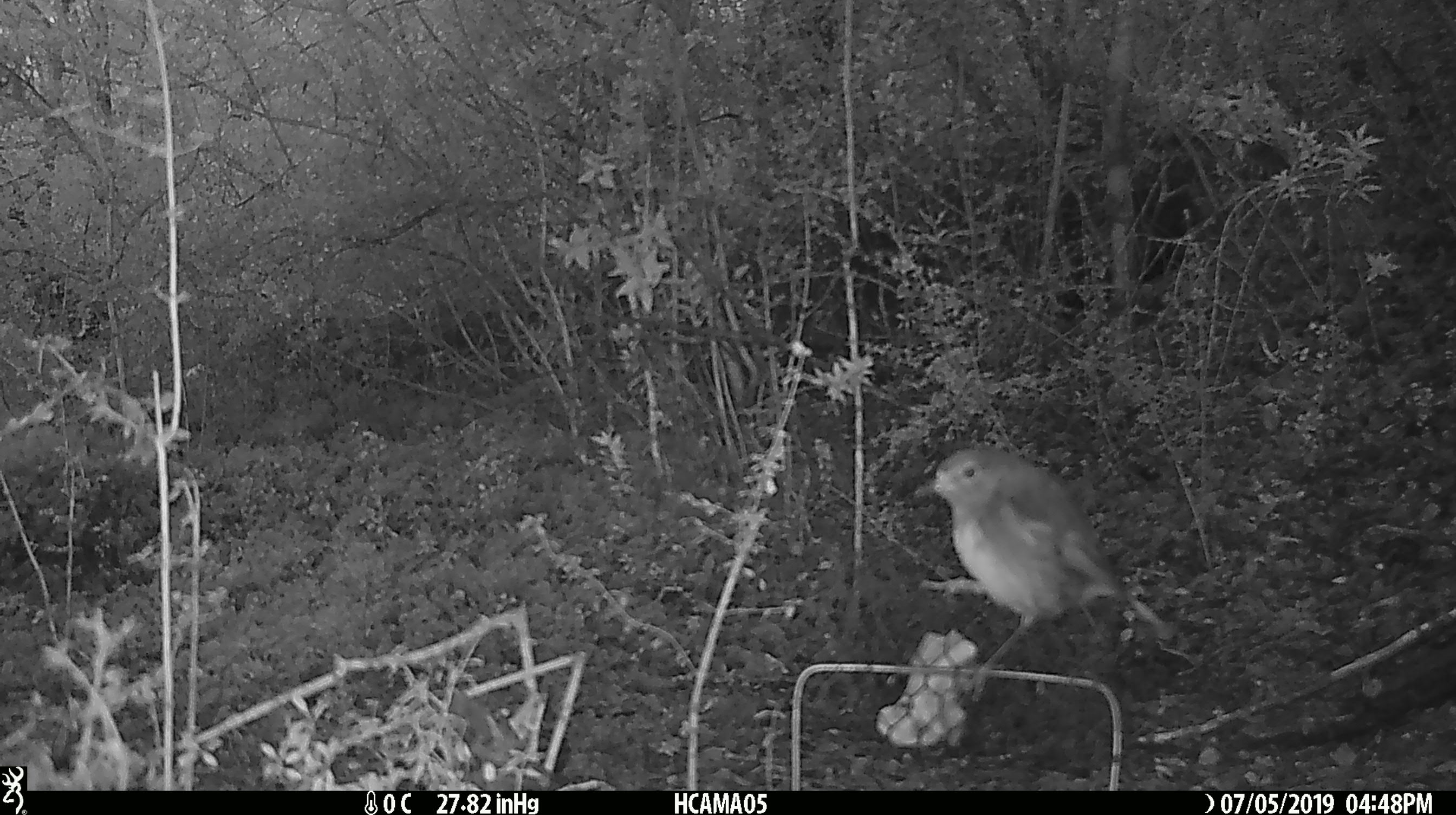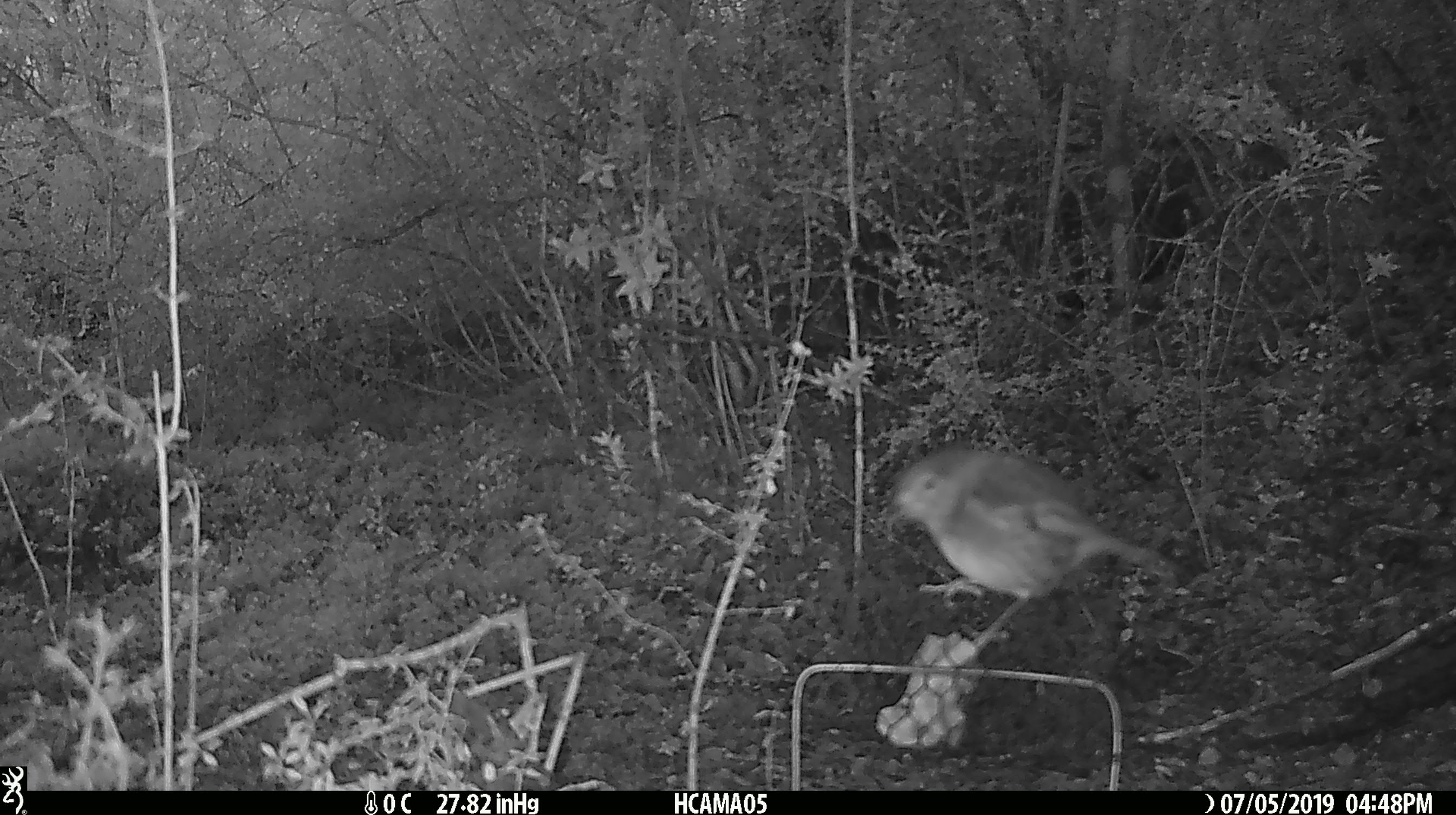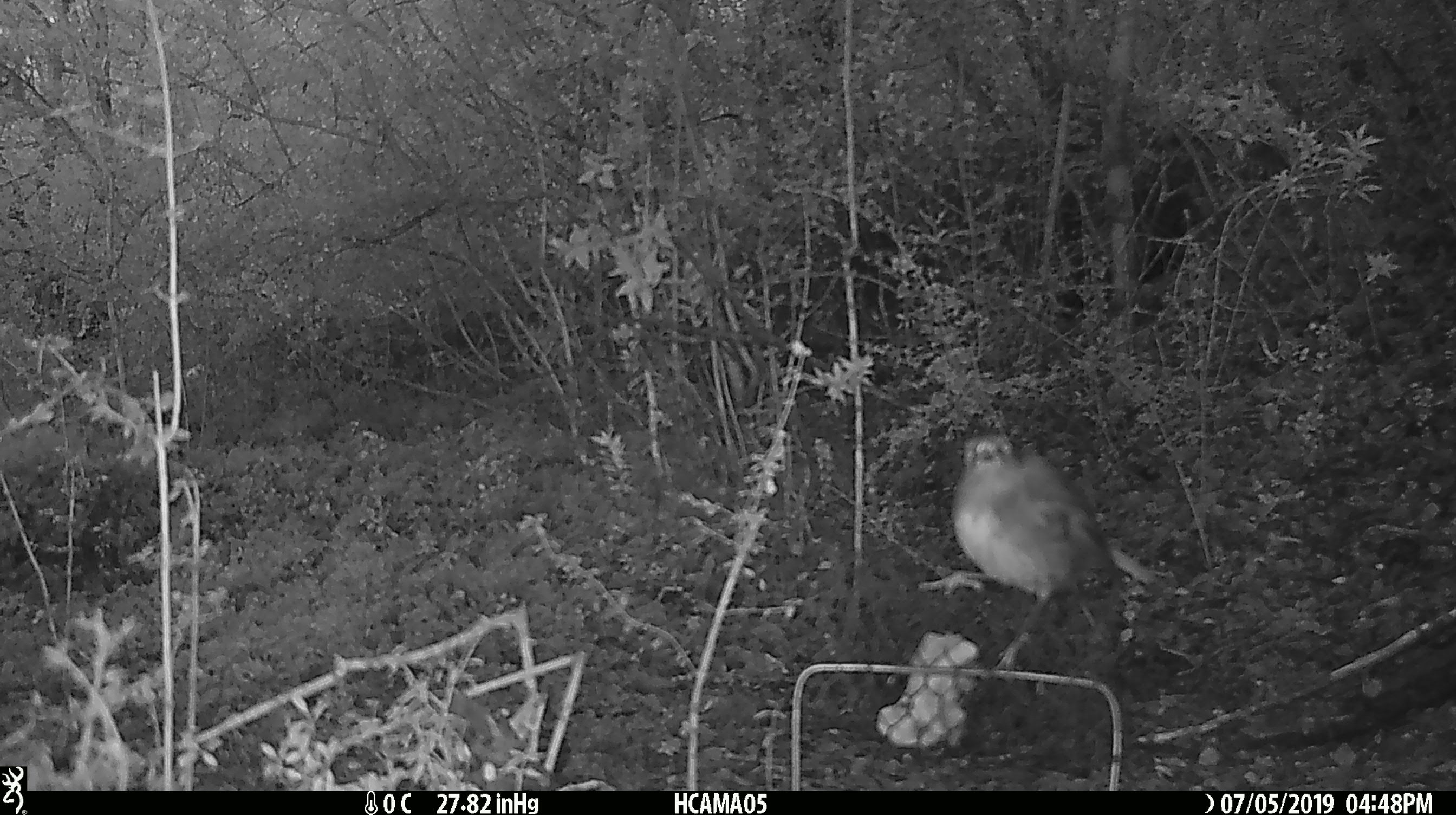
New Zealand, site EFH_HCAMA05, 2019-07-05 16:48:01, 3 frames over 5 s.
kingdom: Animalia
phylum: Chordata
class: Aves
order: Passeriformes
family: Petroicidae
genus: Petroica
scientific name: Petroica australis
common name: new zealand robin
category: robin